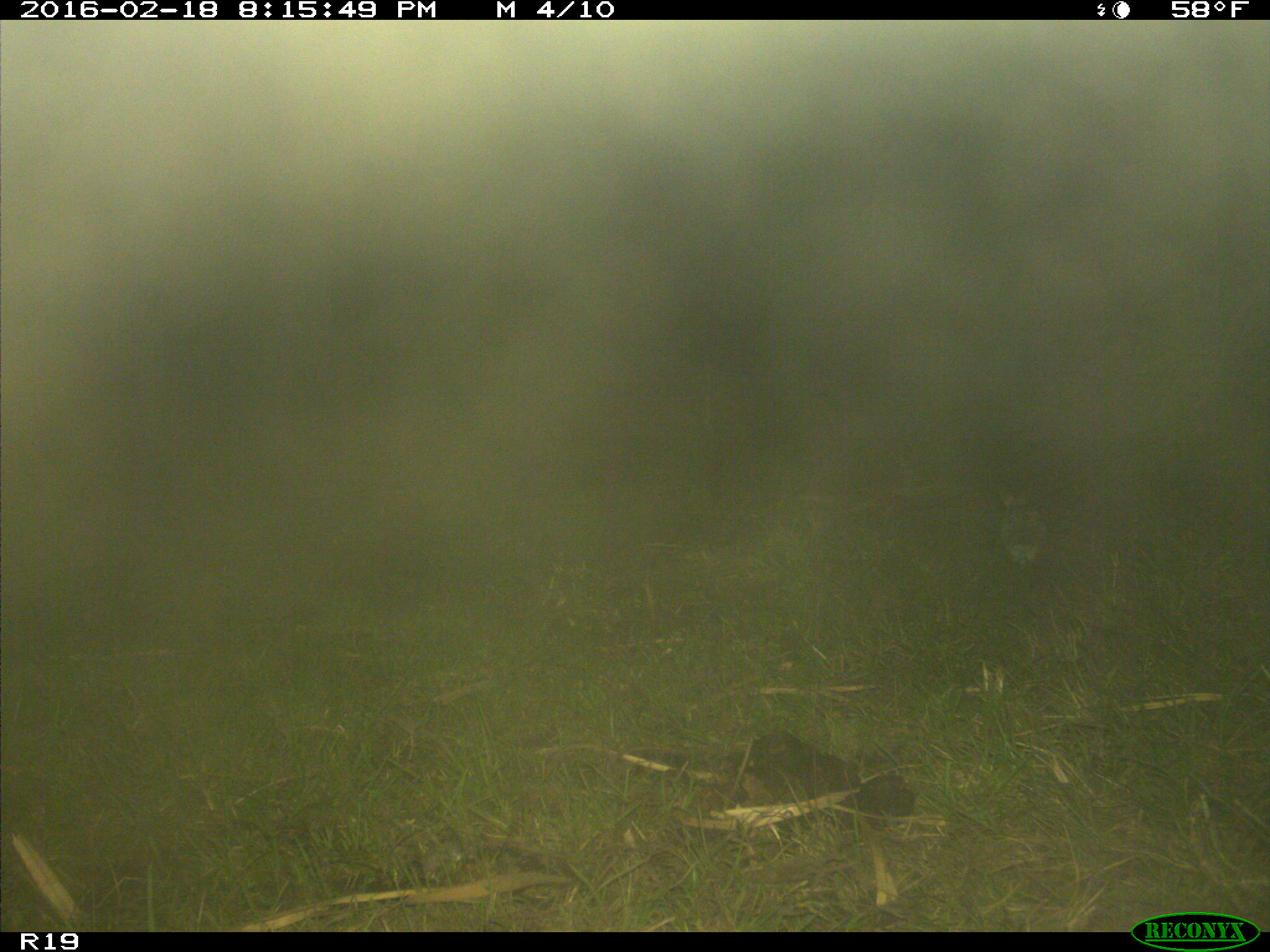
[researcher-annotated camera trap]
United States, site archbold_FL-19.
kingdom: Animalia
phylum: Chordata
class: Mammalia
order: Lagomorpha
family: Leporidae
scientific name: Leporidae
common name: rabbits and hares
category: unidentified rabbit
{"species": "unidentified rabbit (rabbits and hares) (Leporidae)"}